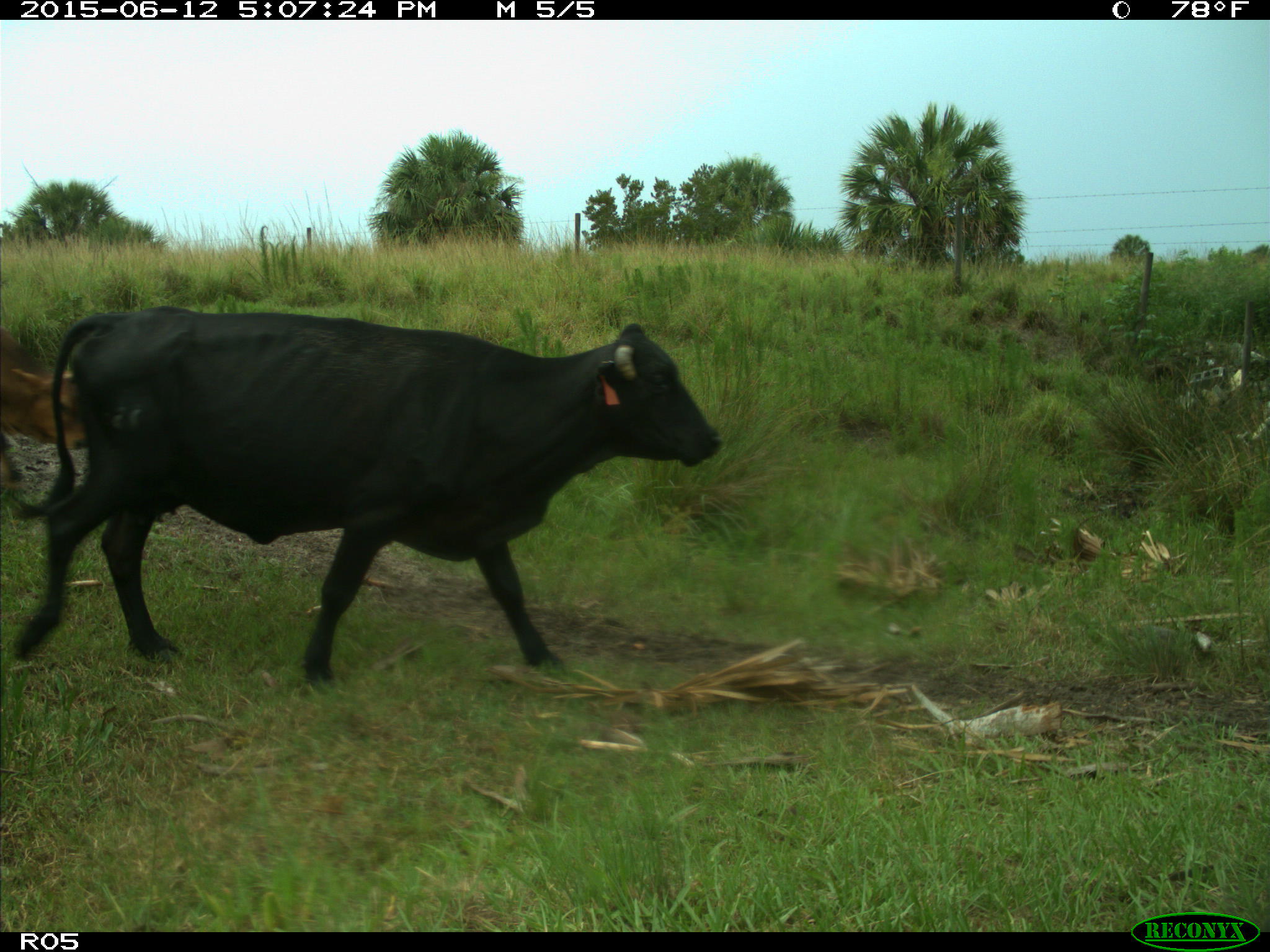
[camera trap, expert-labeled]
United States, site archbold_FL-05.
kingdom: Animalia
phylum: Chordata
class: Mammalia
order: Artiodactyla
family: Bovidae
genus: Bos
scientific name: Bos taurus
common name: domestic cow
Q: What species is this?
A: Bos taurus (domestic cow).